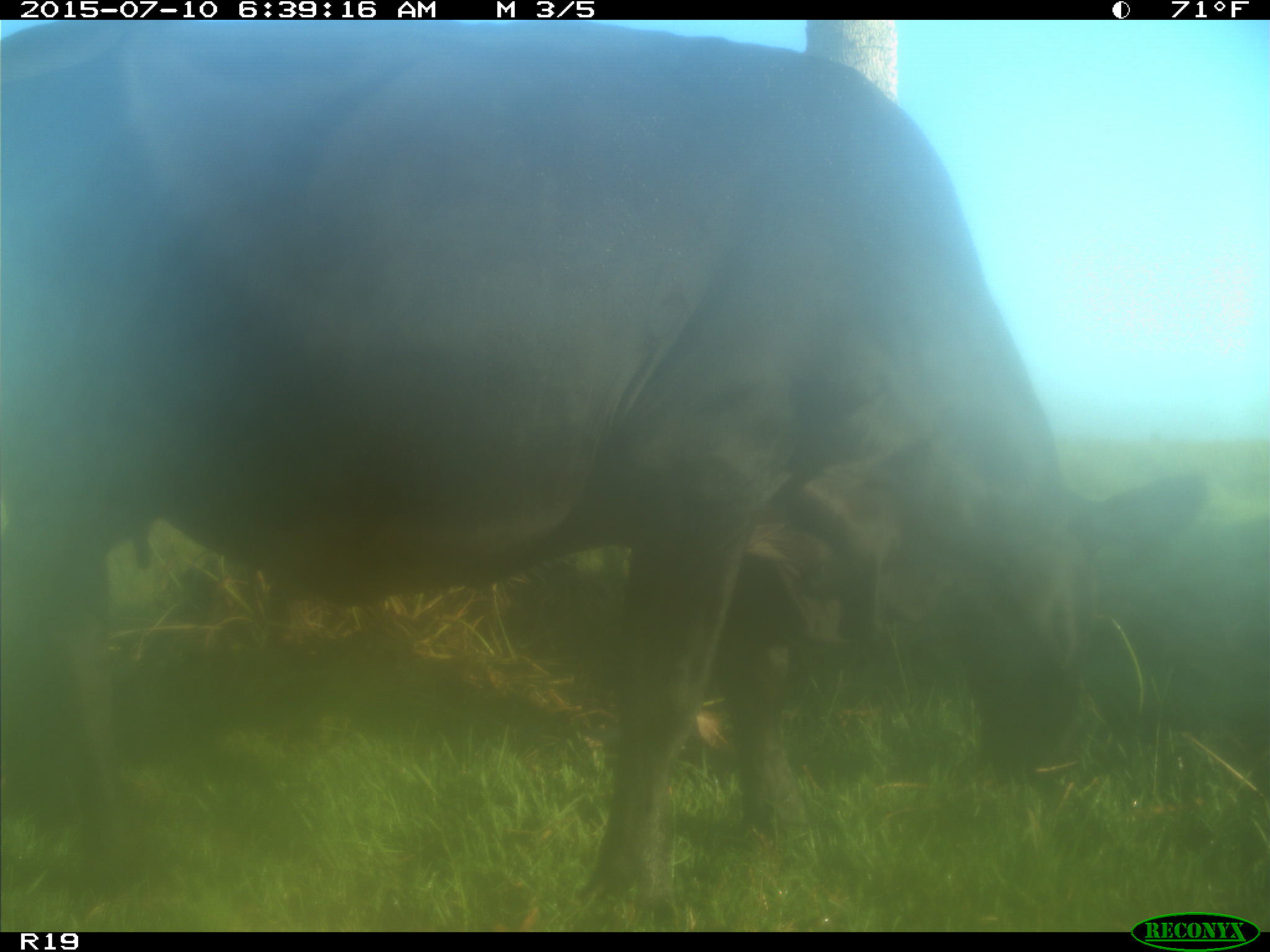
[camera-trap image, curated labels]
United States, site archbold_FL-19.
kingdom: Animalia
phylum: Chordata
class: Mammalia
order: Artiodactyla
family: Bovidae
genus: Bos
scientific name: Bos taurus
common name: domestic cow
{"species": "Bos taurus (domestic cow)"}